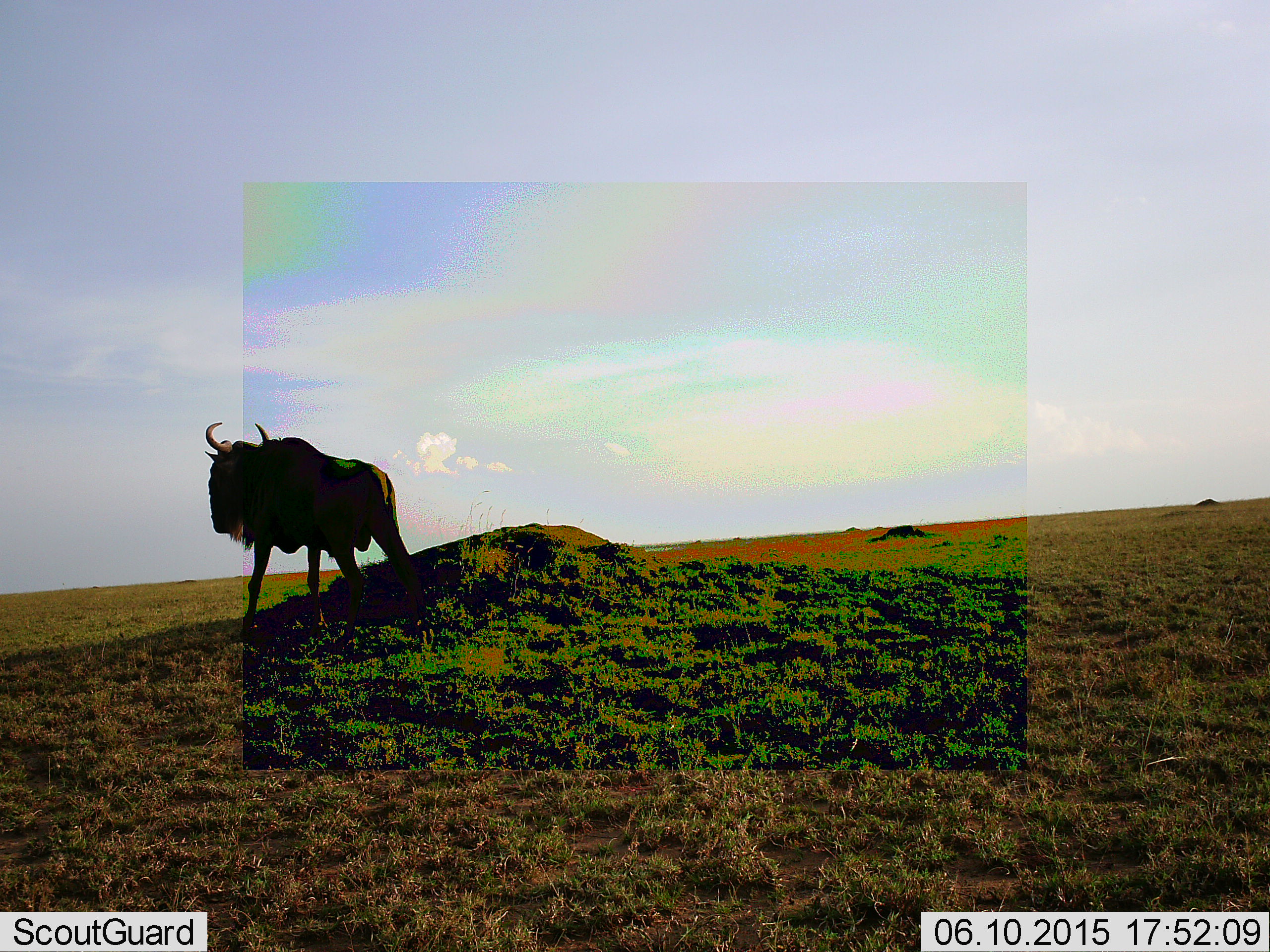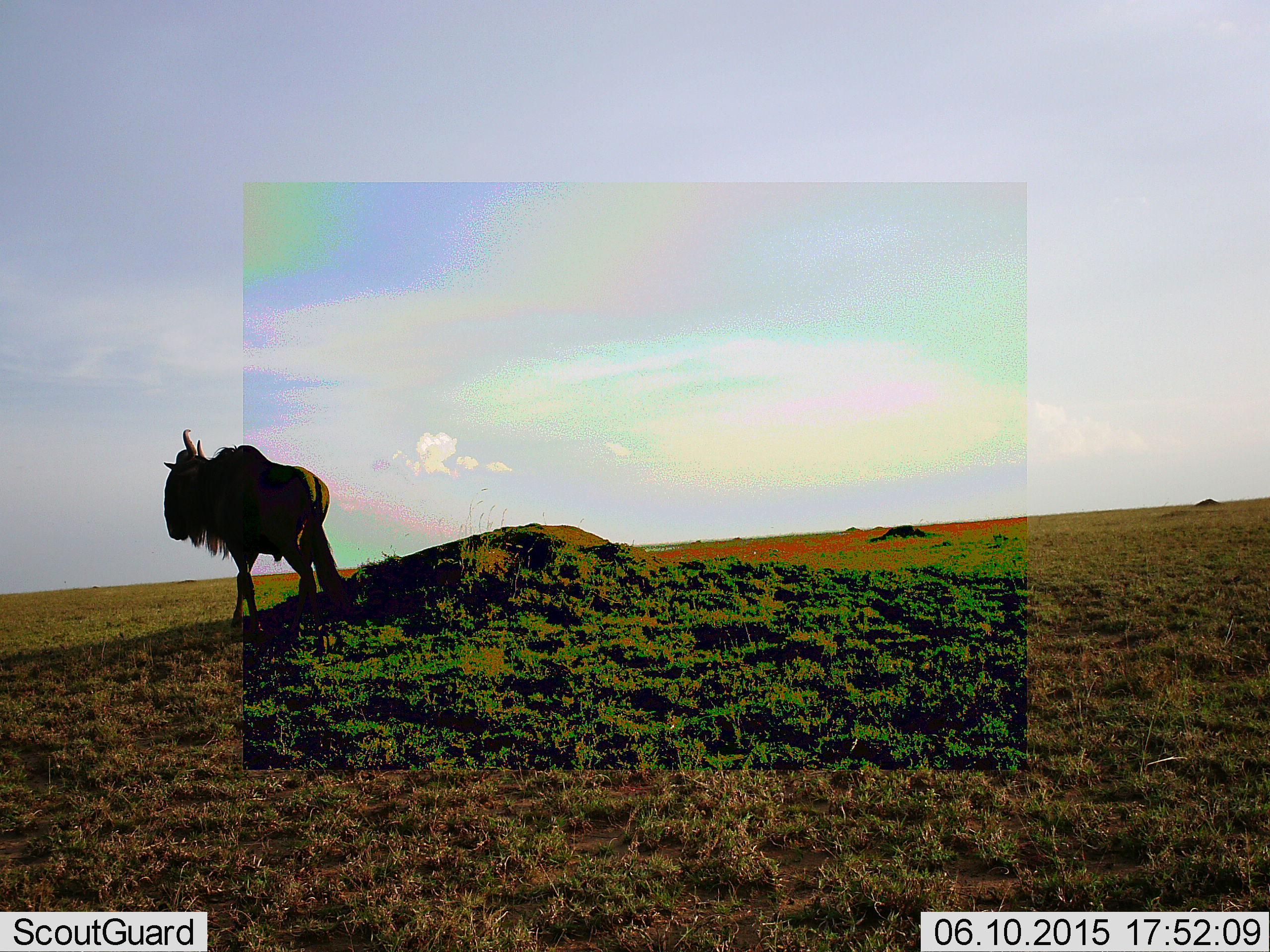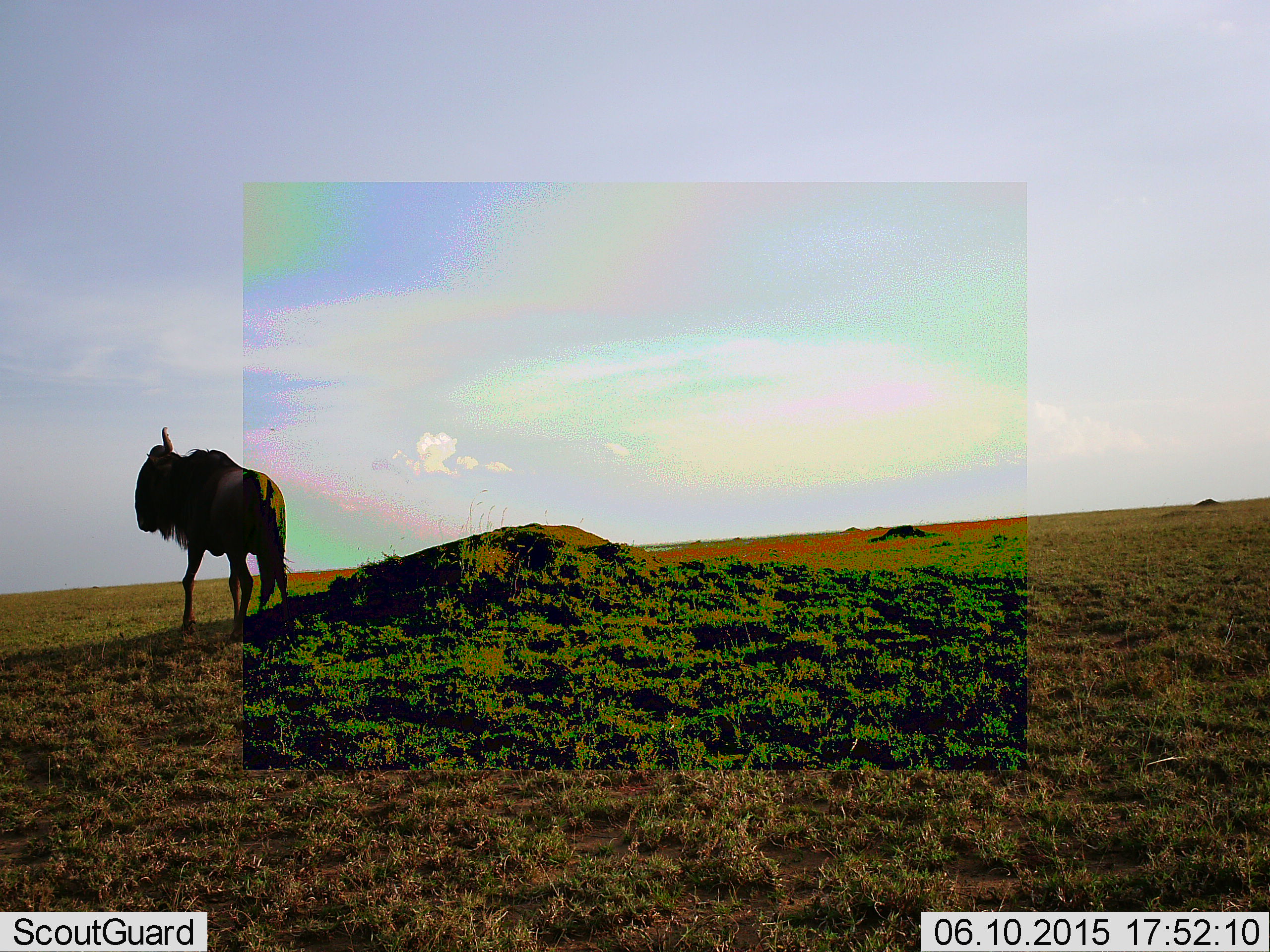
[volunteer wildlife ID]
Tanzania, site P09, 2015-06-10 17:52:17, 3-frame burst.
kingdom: Animalia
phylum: Chordata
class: Mammalia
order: Artiodactyla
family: Bovidae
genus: Connochaetes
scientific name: Connochaetes taurinus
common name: blue wildebeest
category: wildebeest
Wildebeest (blue wildebeest) (Connochaetes taurinus), count 1. Behavior (volunteer vote fractions): standing 22%, resting 0%, moving 78%, interacting 0%. Young present (vote fraction): 0%. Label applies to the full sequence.